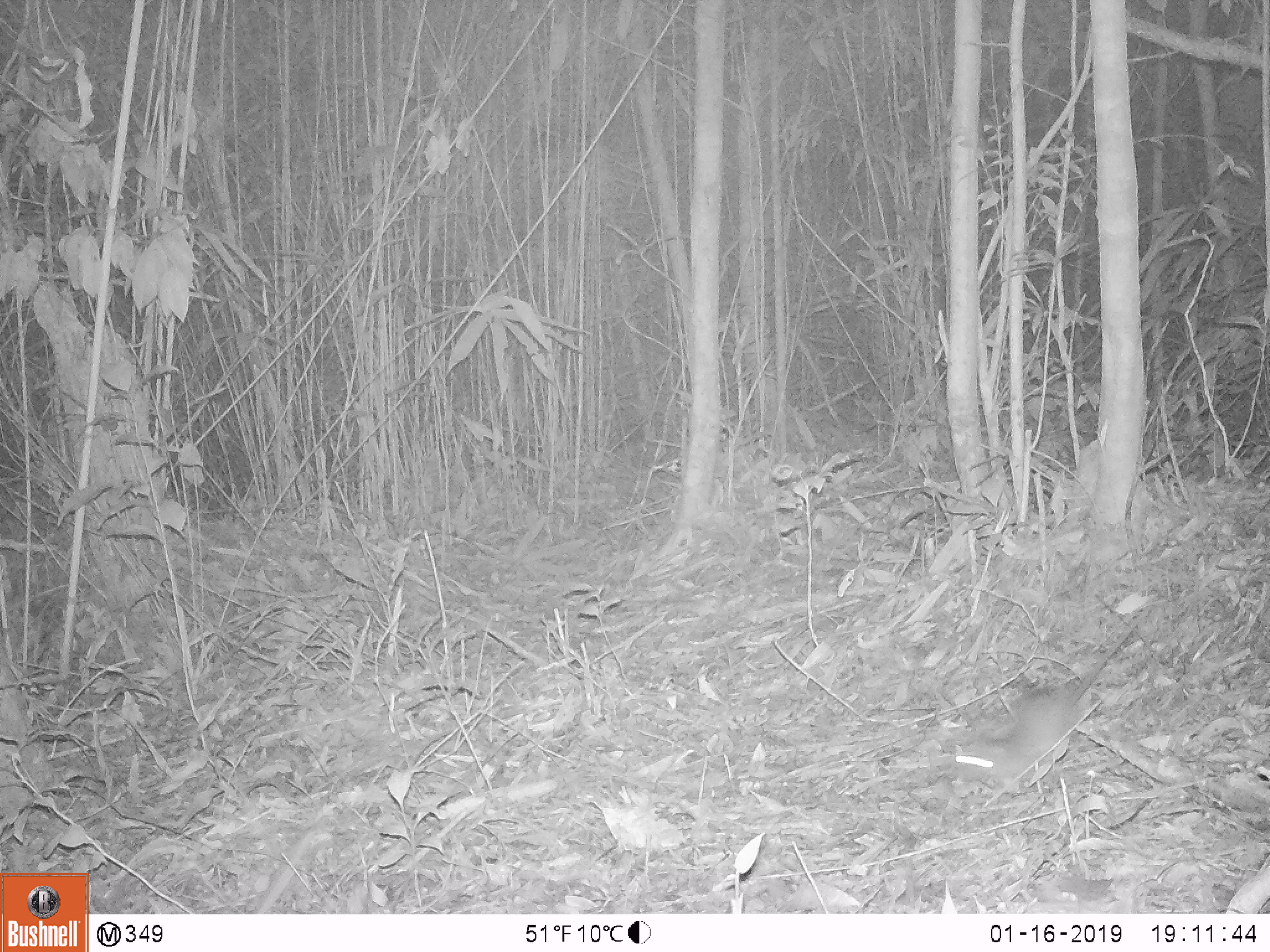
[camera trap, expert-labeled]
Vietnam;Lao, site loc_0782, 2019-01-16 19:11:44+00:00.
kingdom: Animalia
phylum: Chordata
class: Mammalia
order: Rodentia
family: Muridae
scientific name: Muridae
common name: old-world mice and rats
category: unidentified murid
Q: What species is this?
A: Unidentified murid (old-world mice and rats) (Muridae).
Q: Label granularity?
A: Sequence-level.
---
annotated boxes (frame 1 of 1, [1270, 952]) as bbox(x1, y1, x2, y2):
unidentified murid: bbox(949, 591, 1156, 799)